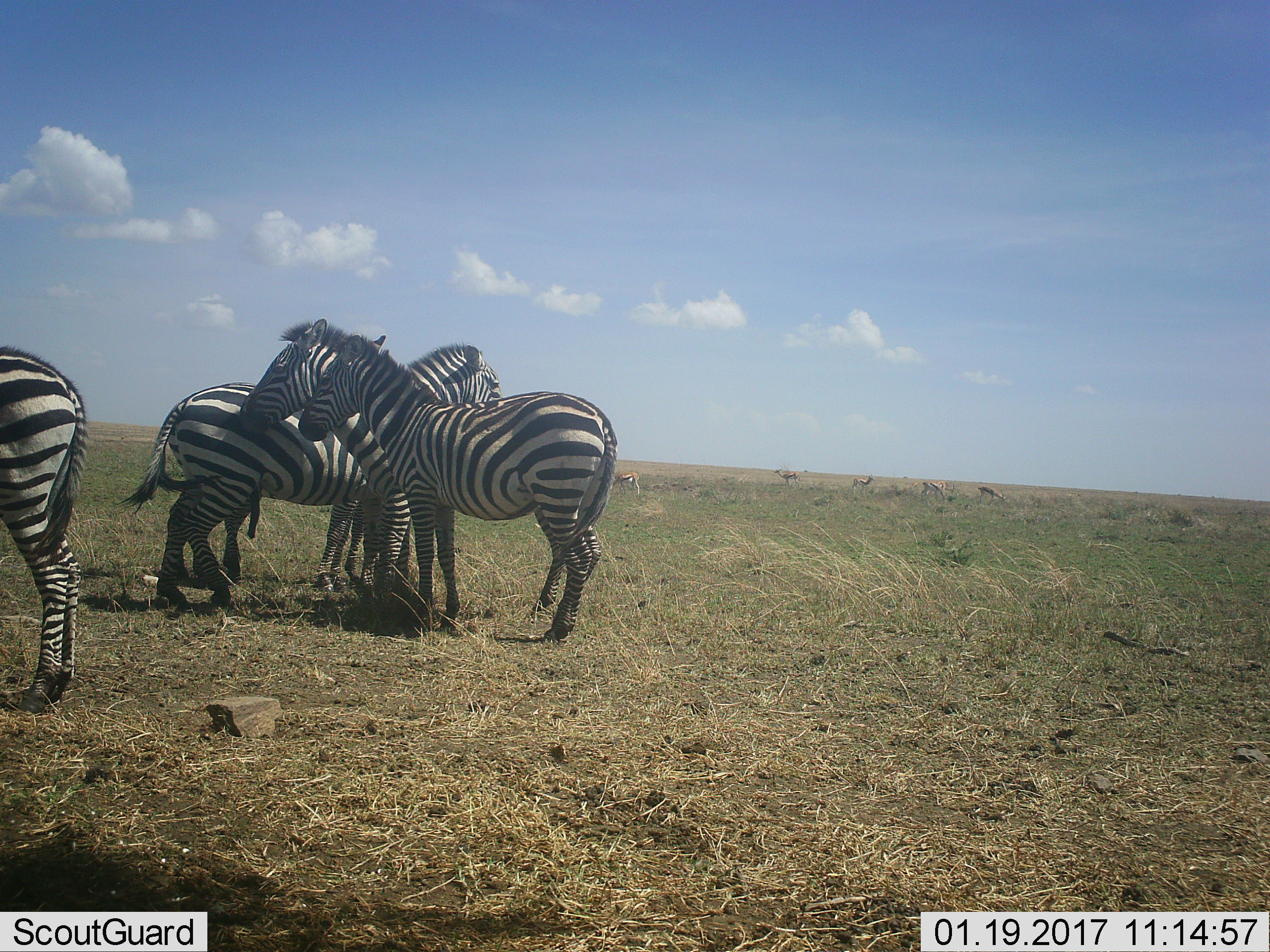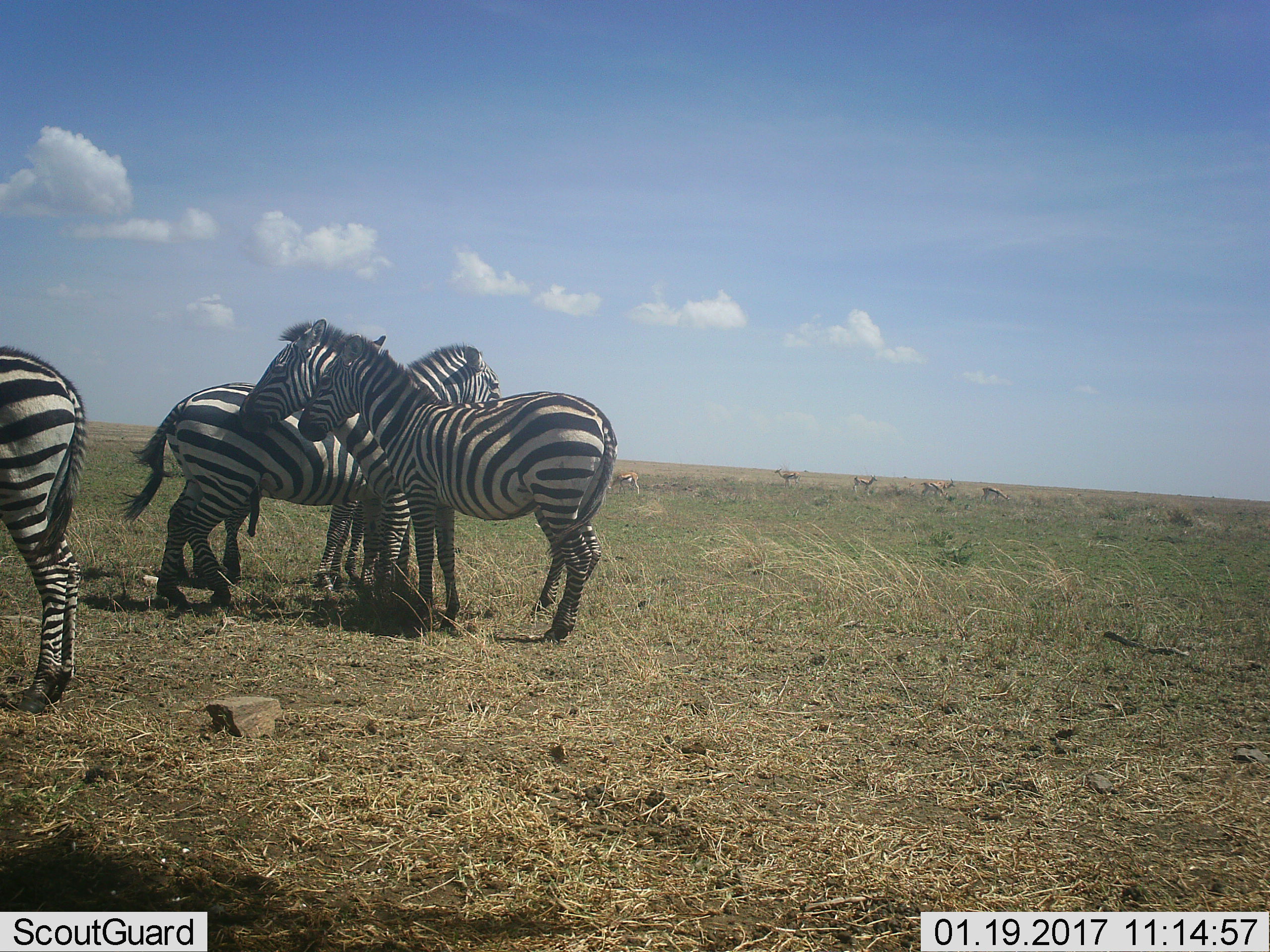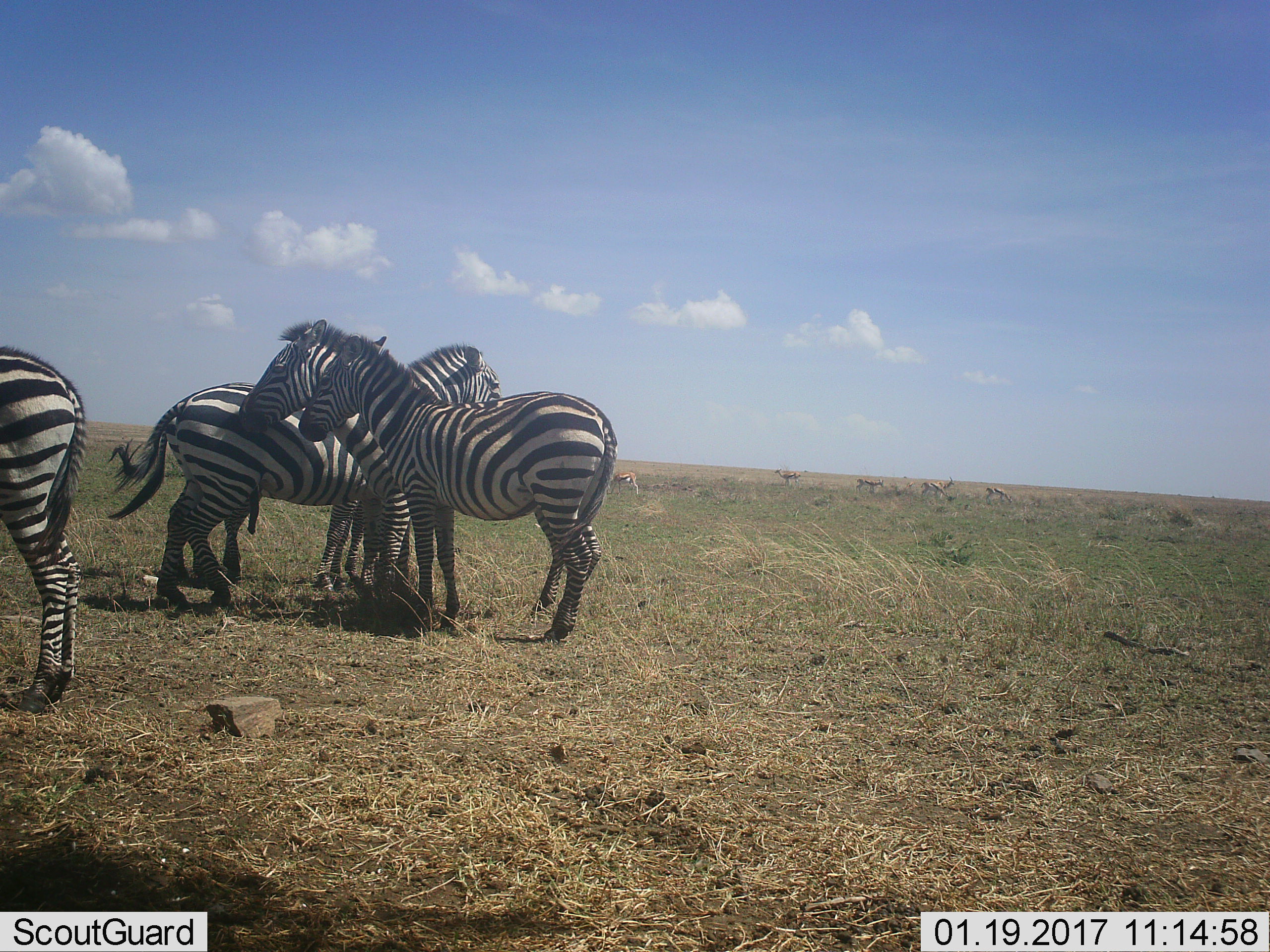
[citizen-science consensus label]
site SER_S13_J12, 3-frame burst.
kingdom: Animalia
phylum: Chordata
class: Mammalia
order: Perissodactyla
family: Equidae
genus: Equus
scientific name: Equus quagga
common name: plains zebra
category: zebraplains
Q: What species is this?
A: Zebraplains (plains zebra) (Equus quagga).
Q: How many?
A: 4.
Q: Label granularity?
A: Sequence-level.